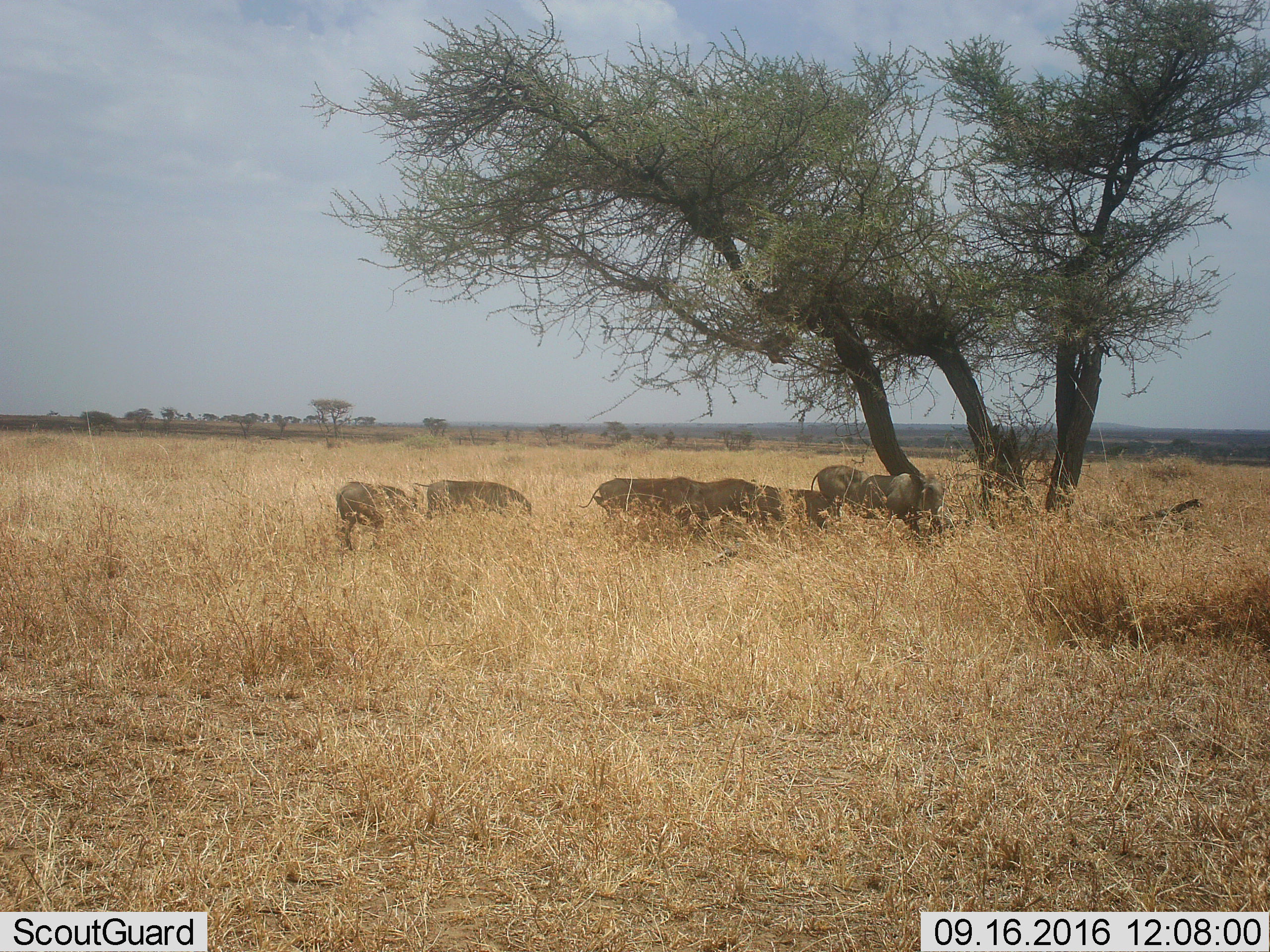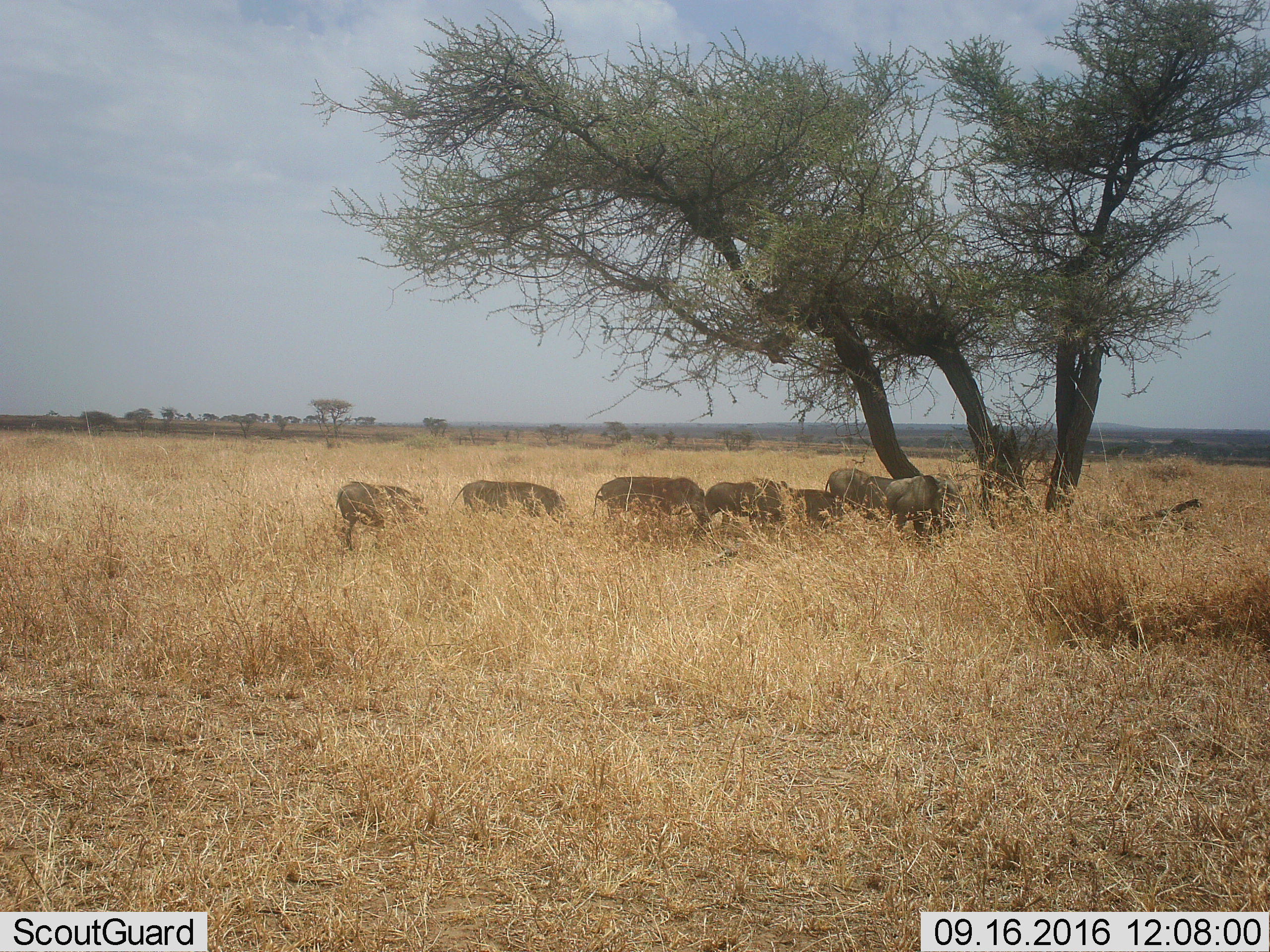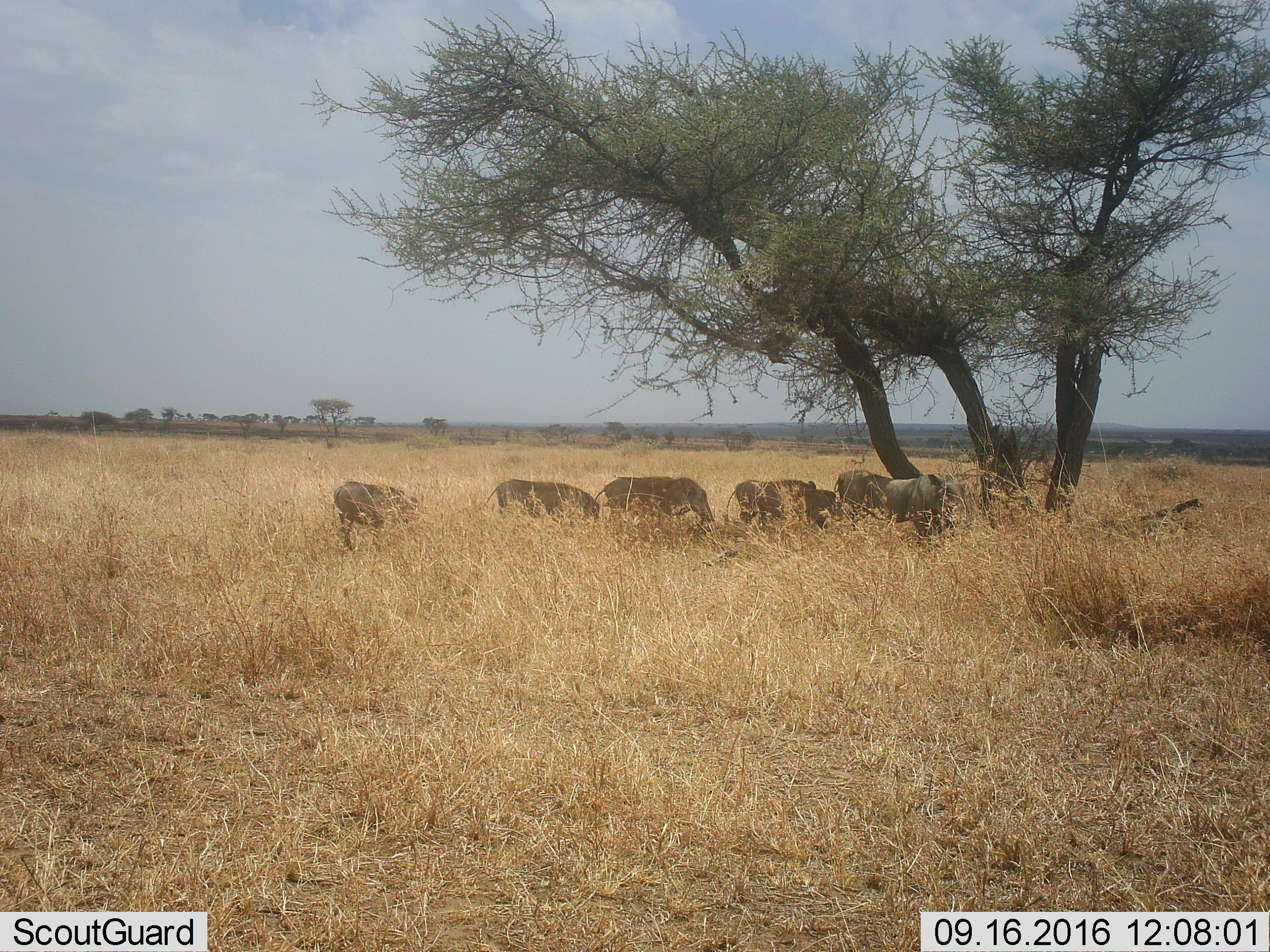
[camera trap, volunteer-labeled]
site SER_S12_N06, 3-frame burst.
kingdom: Animalia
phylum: Chordata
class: Mammalia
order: Artiodactyla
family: Suidae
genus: Phacochoerus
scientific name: Phacochoerus africanus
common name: warthog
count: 7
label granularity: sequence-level